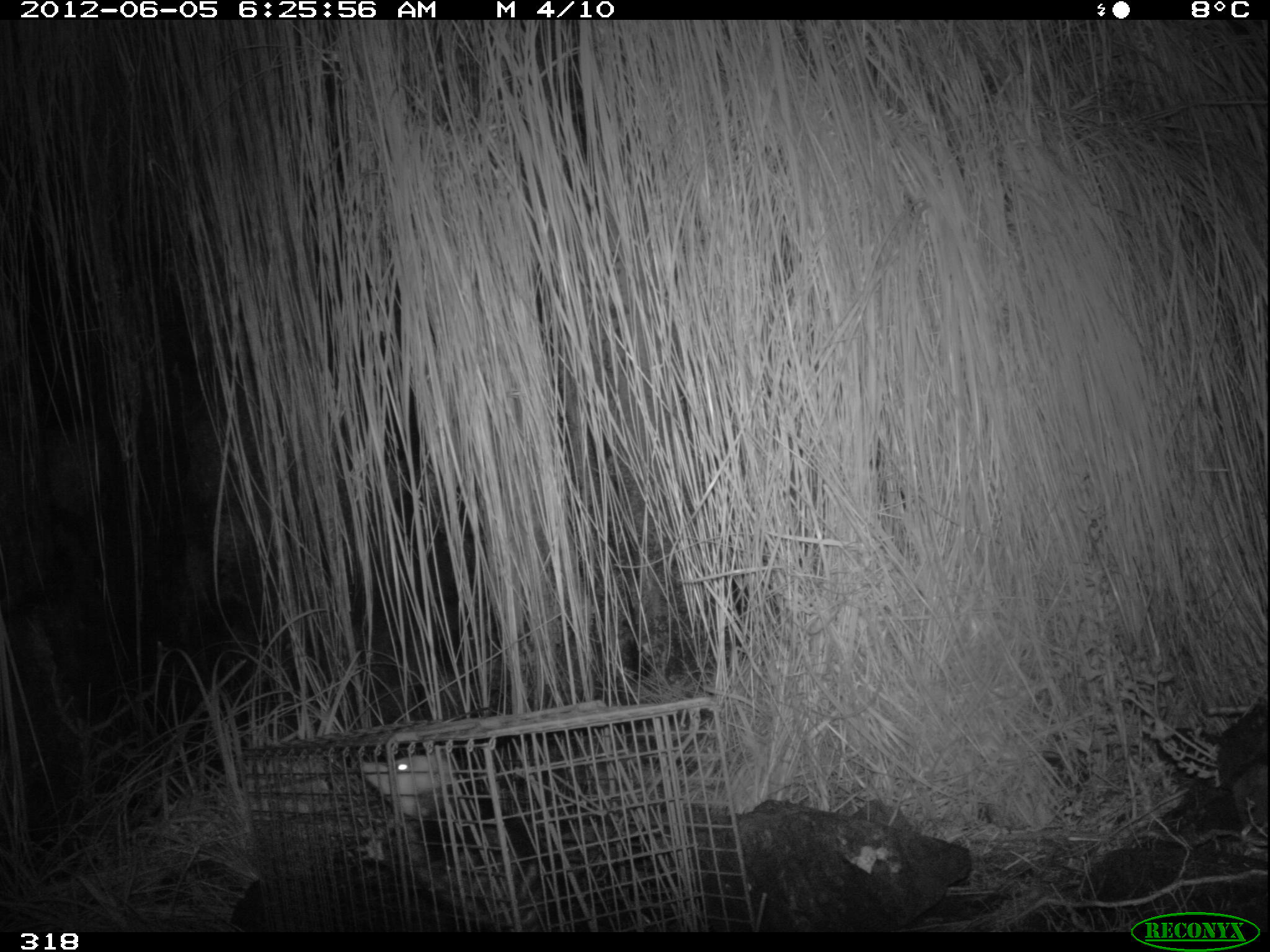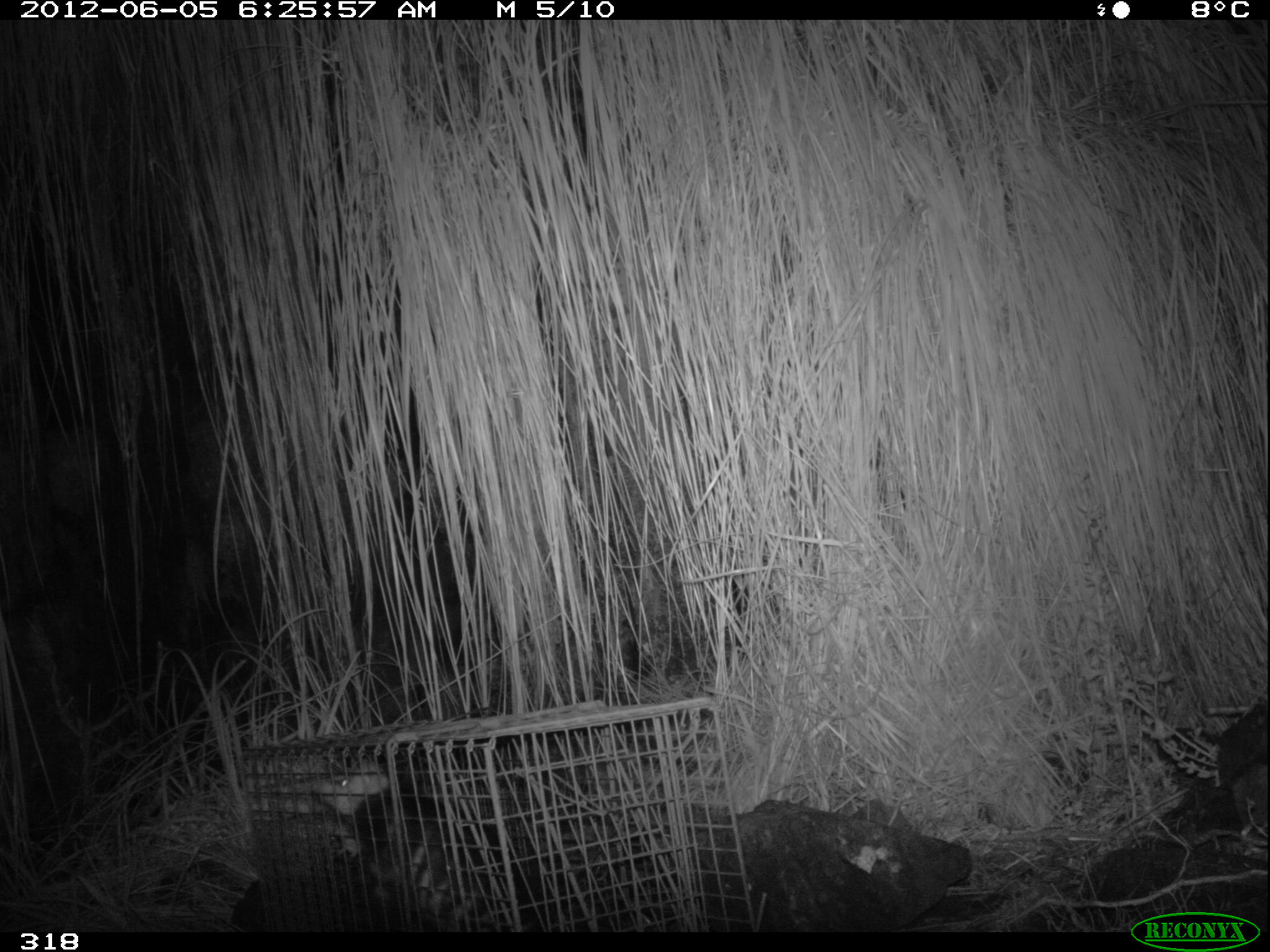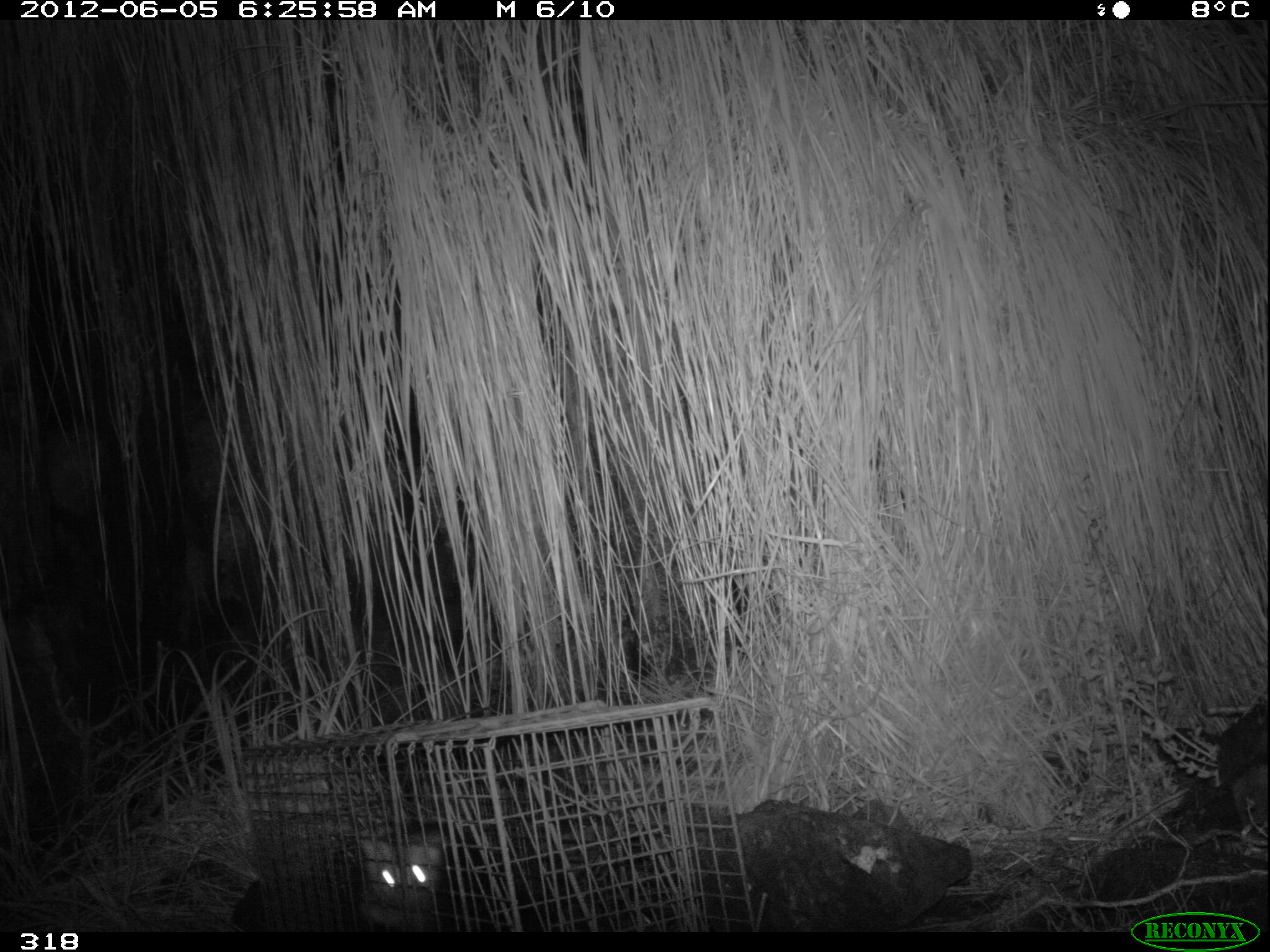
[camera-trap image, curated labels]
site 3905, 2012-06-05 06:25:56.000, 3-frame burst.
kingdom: Animalia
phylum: Chordata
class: Mammalia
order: Didelphimorphia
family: Didelphidae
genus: Didelphis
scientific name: Didelphis pernigra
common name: andean white-eared opossum